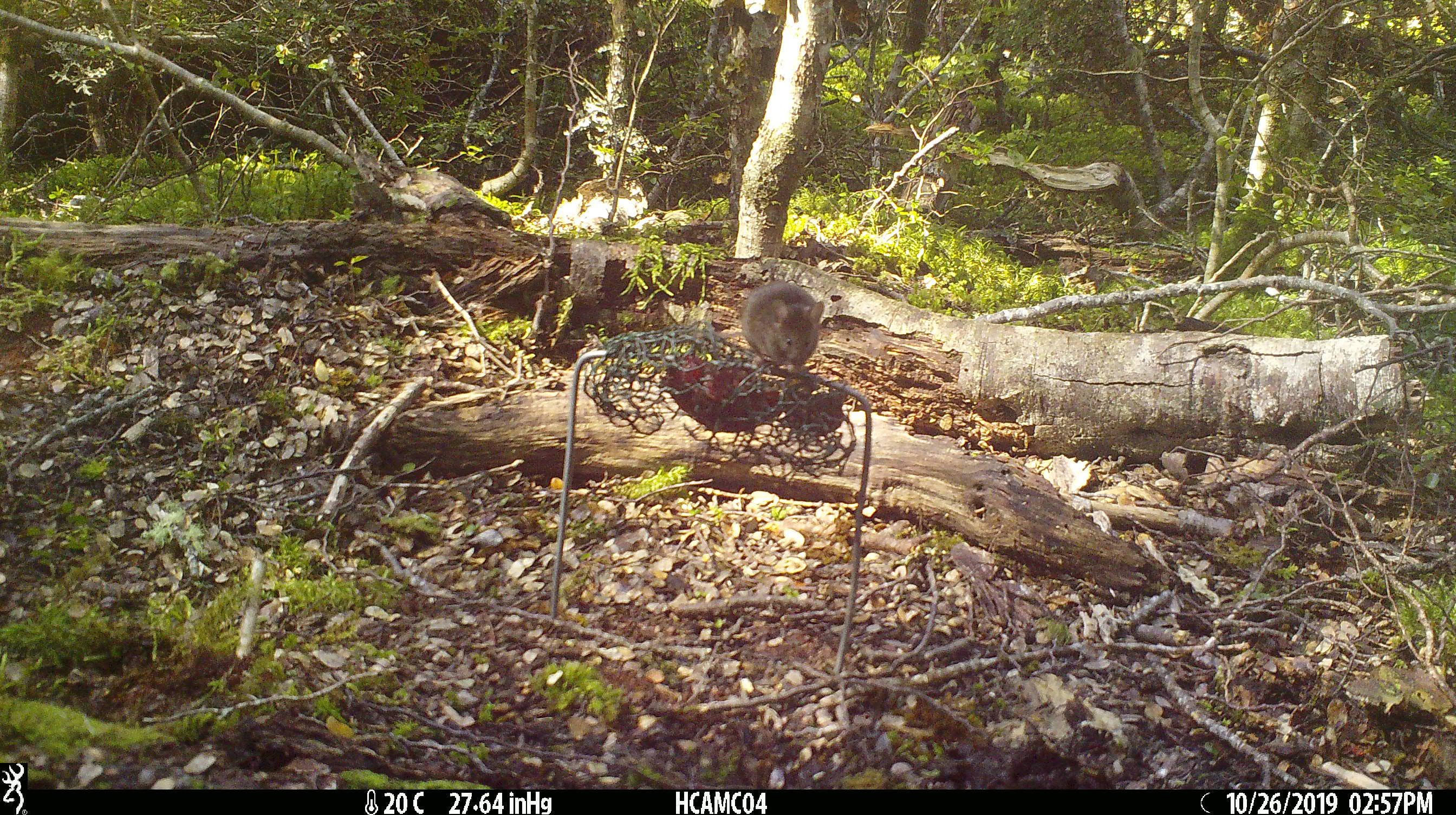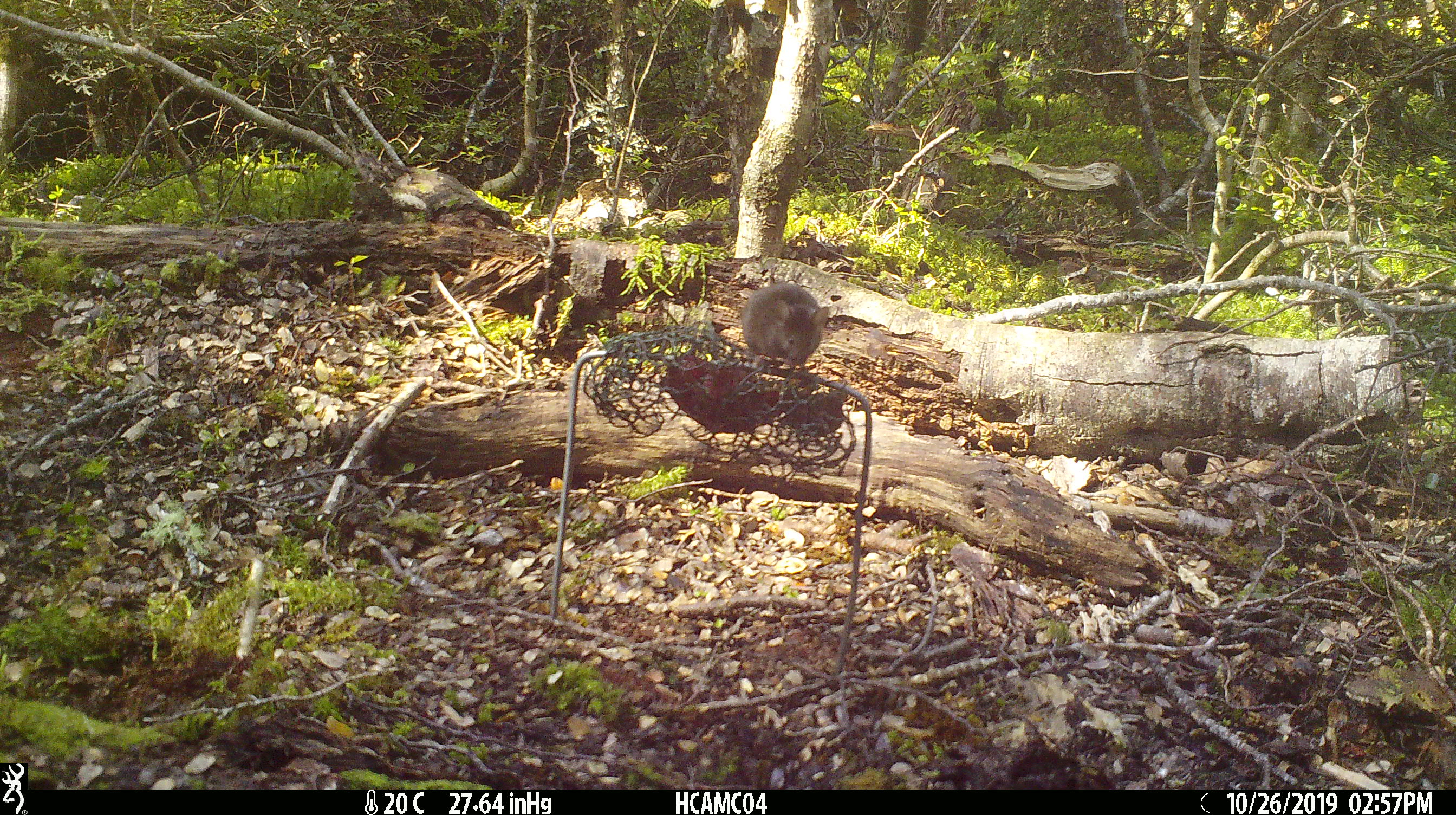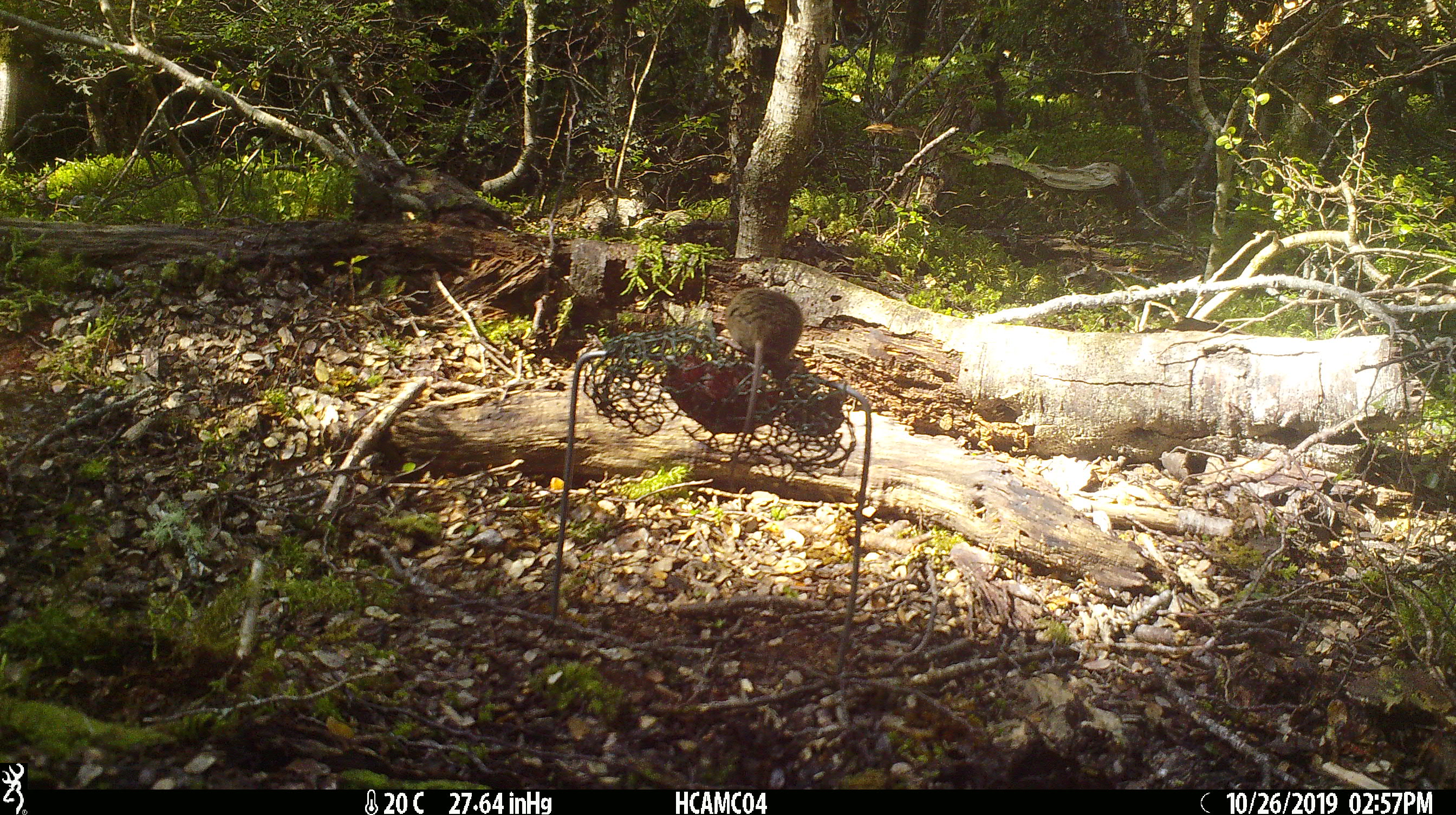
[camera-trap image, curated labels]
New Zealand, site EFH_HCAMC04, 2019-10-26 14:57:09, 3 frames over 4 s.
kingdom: Animalia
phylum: Chordata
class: Mammalia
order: Rodentia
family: Muridae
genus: Mus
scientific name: Mus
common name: mouse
Mouse (Mus).